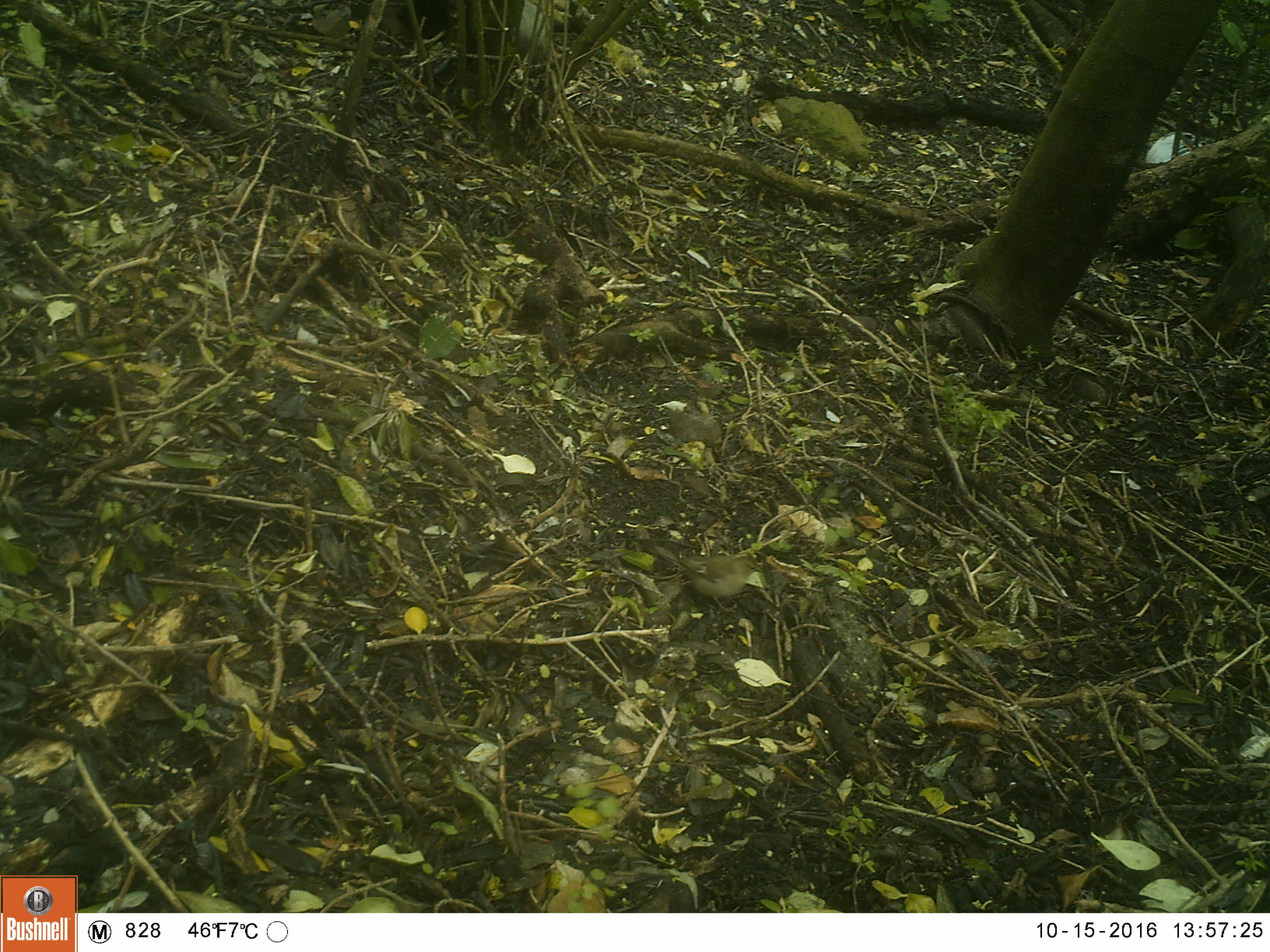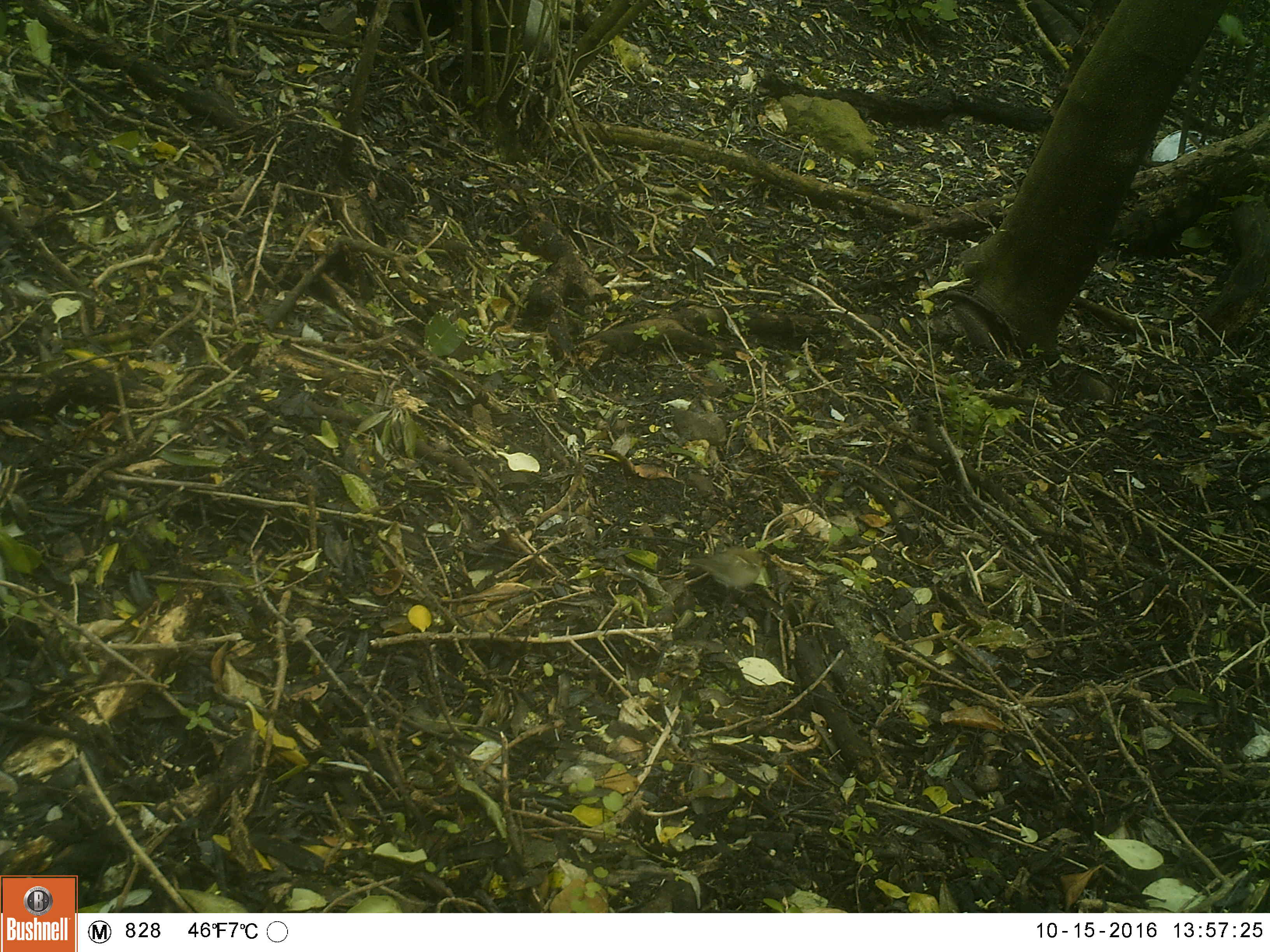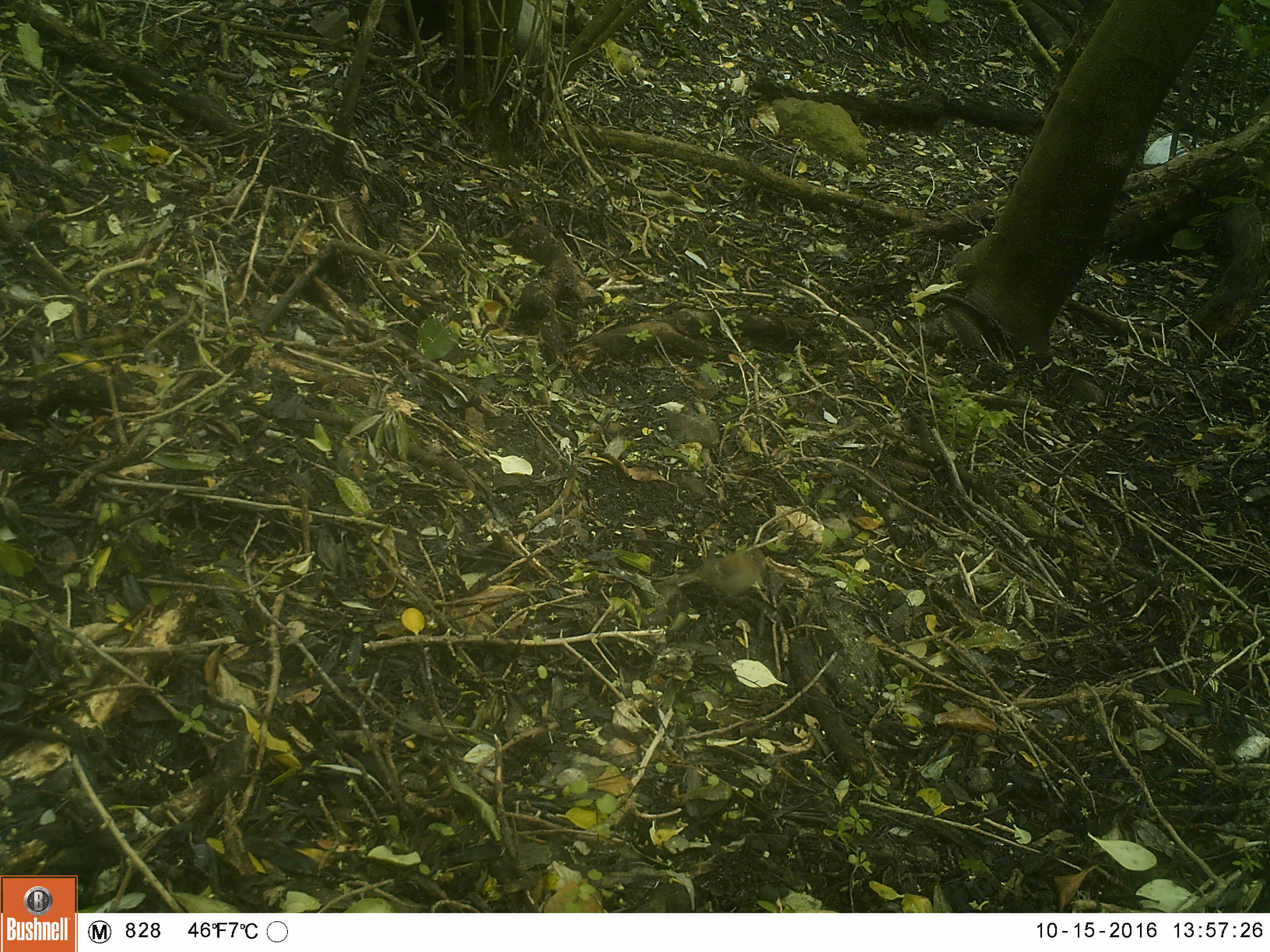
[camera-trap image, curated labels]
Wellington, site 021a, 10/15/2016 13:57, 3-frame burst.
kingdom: Animalia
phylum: Chordata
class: Aves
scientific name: Aves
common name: bird